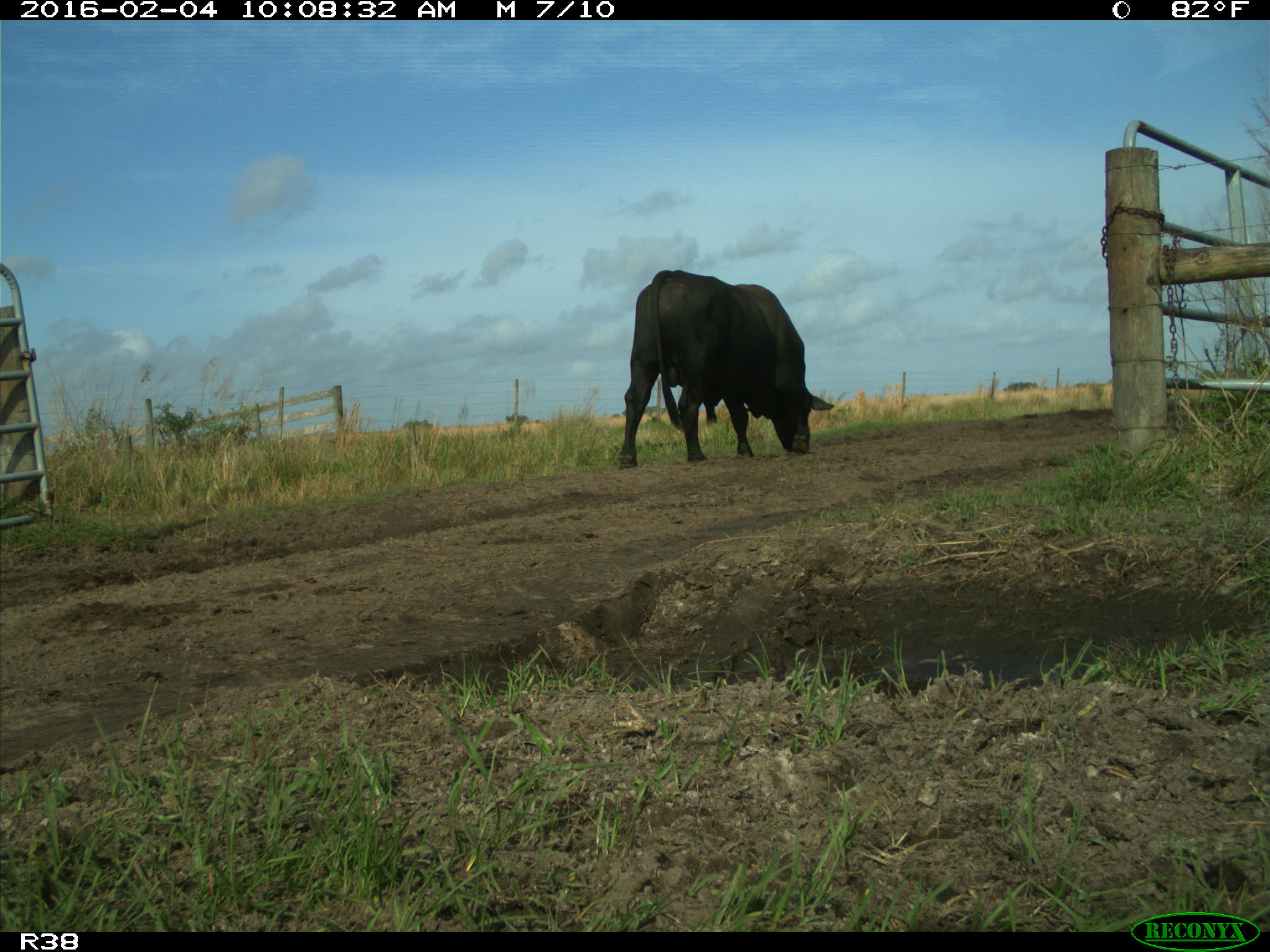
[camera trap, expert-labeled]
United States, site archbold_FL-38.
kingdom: Animalia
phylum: Chordata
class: Mammalia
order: Artiodactyla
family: Bovidae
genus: Bos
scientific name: Bos taurus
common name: domestic cow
Bos taurus (domestic cow).